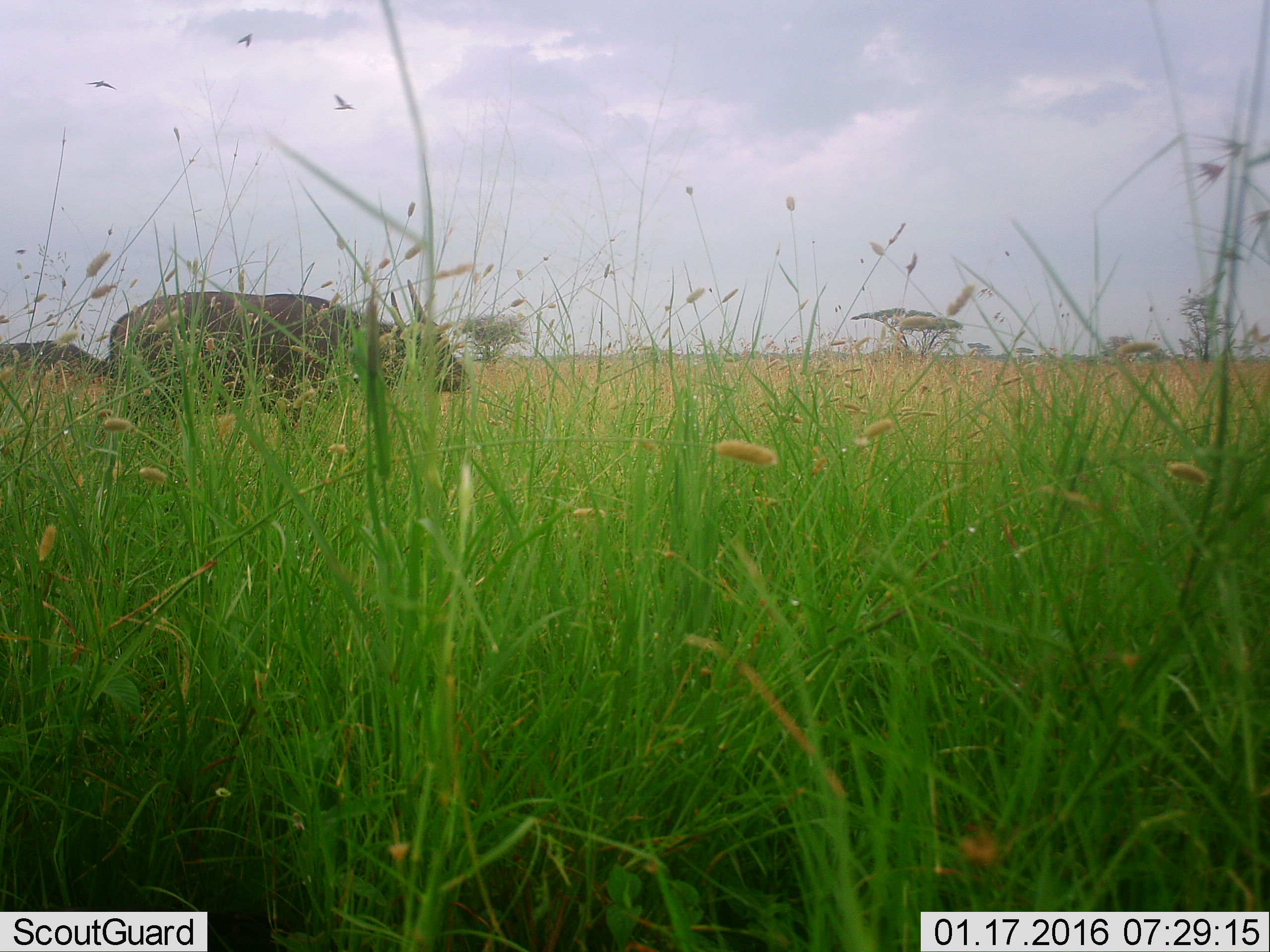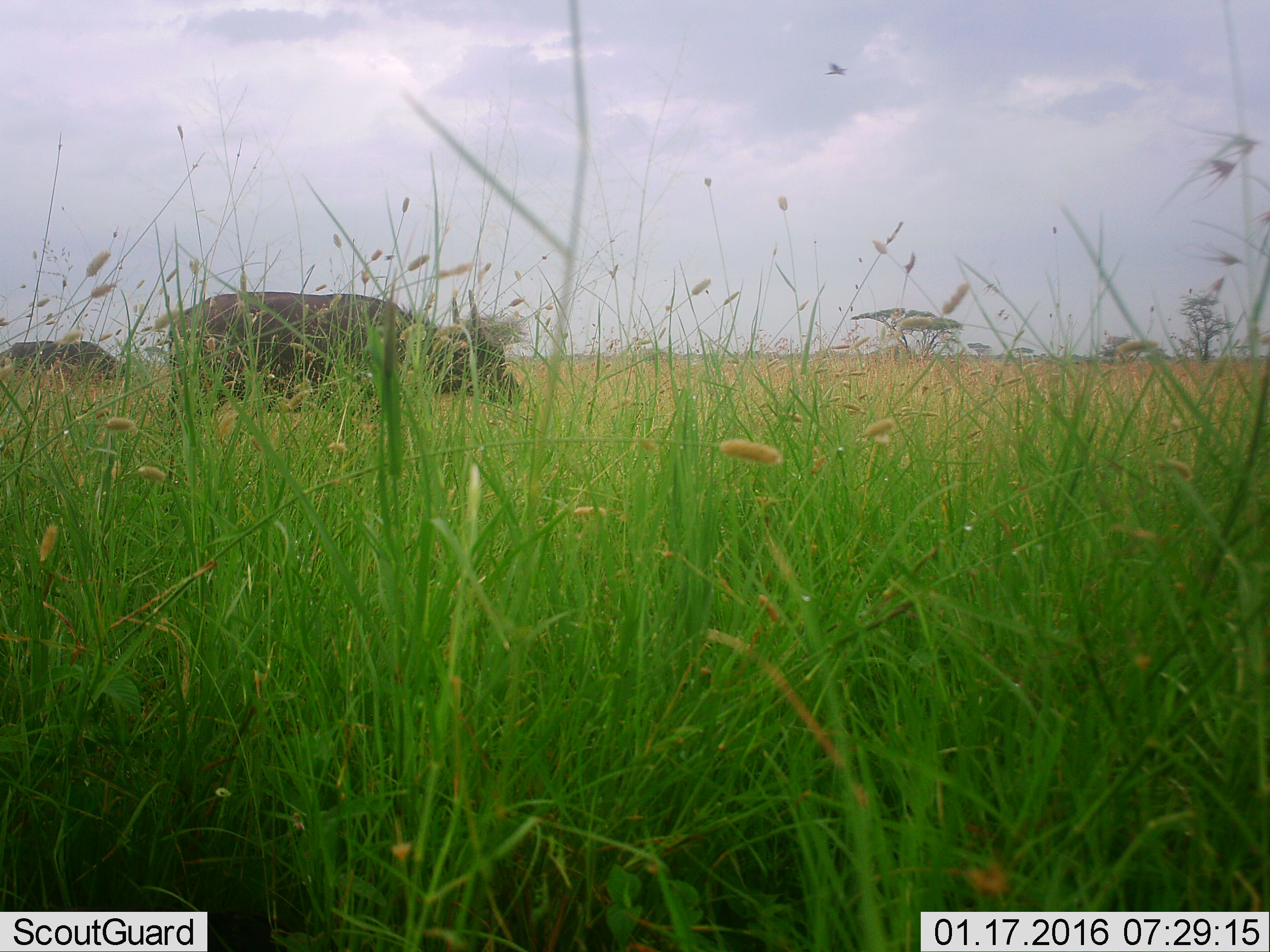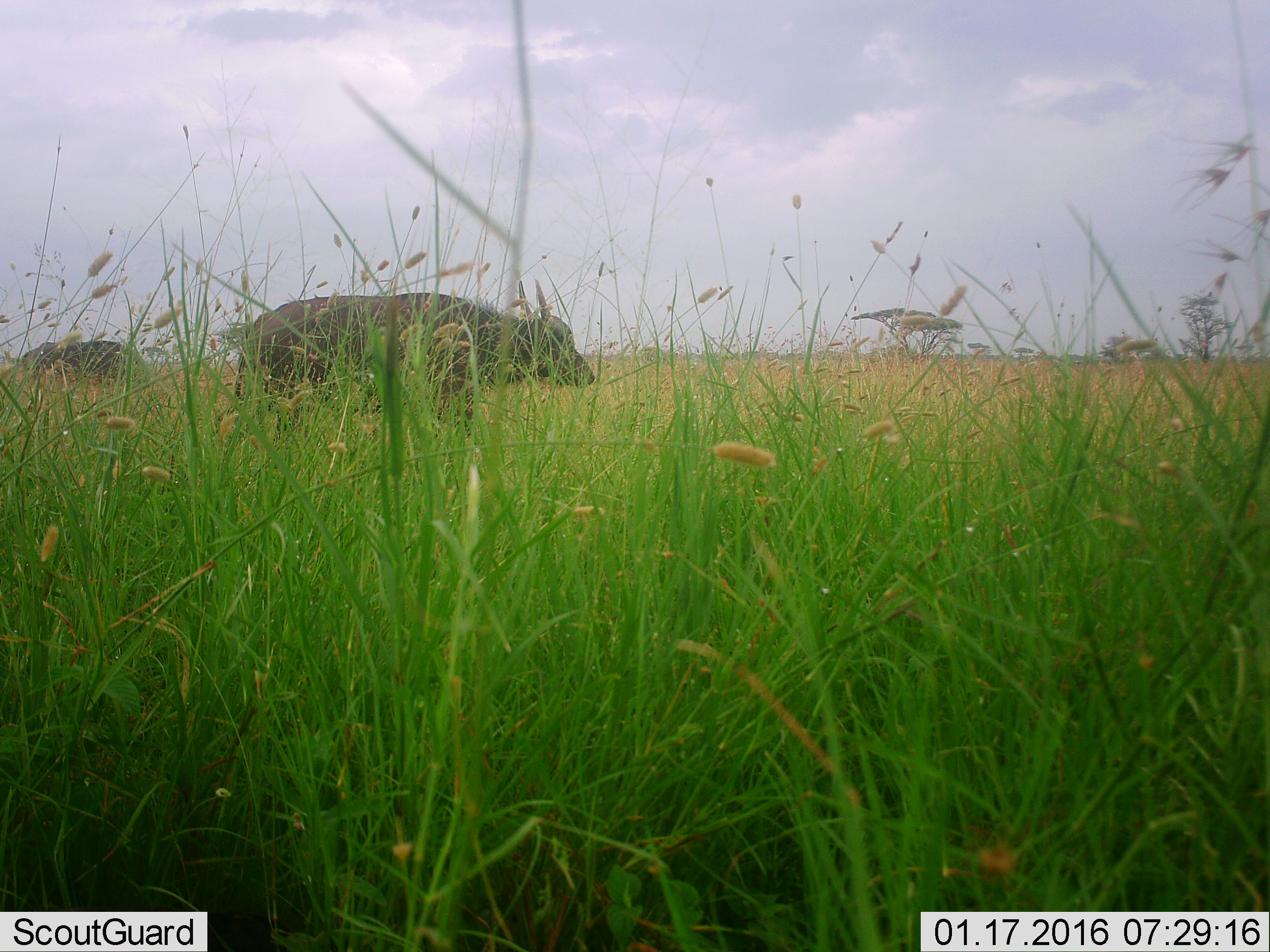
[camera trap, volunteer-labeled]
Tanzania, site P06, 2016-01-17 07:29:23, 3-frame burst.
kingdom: Animalia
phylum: Chordata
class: Mammalia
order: Artiodactyla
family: Bovidae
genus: Syncerus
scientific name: Syncerus caffer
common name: cape buffalo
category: buffalo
Buffalo (cape buffalo) (Syncerus caffer), count 2. Behavior (volunteer vote fractions): standing 0%, resting 0%, moving 100%, interacting 0%. Young present (vote fraction): 0%. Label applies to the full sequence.